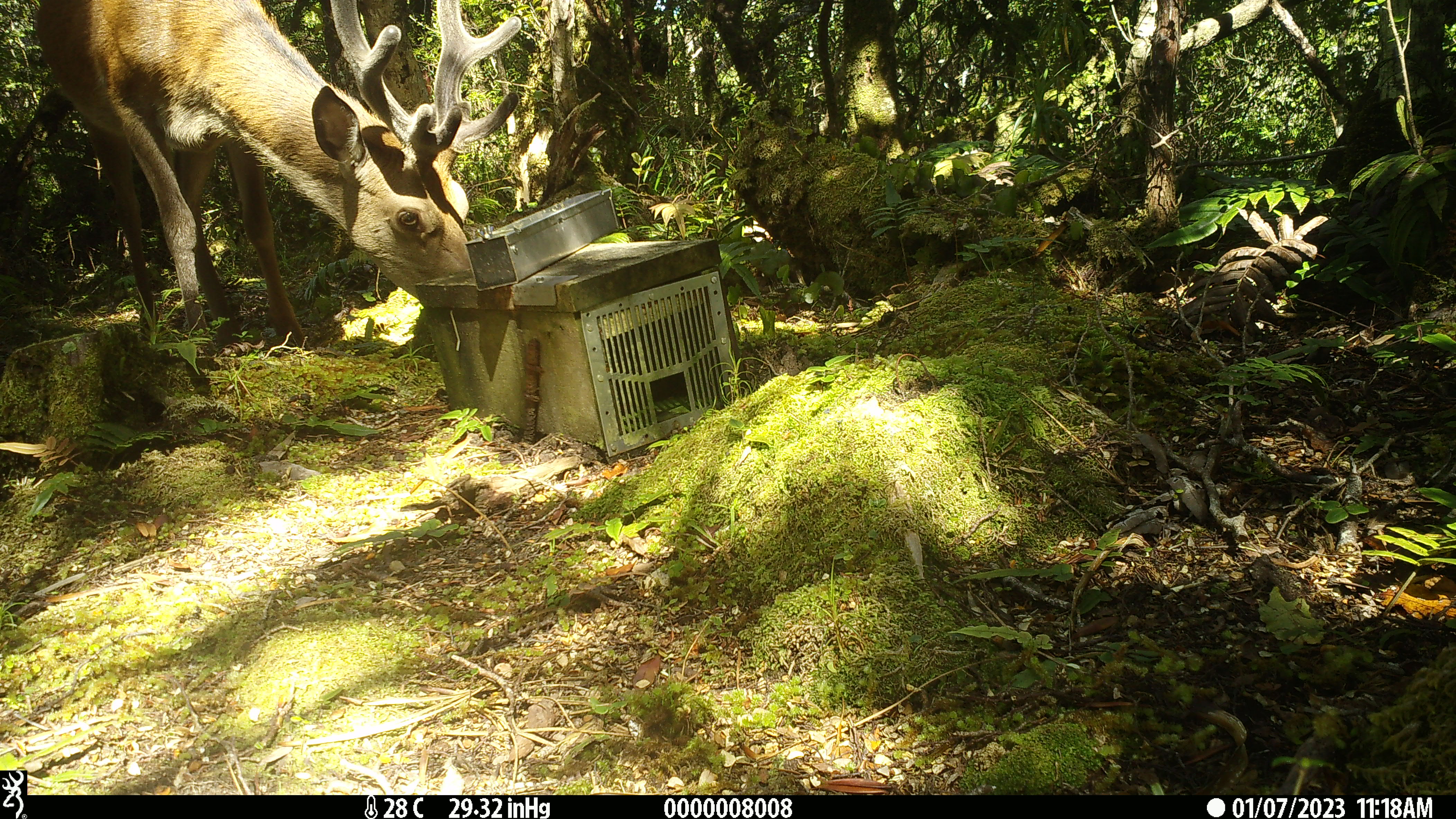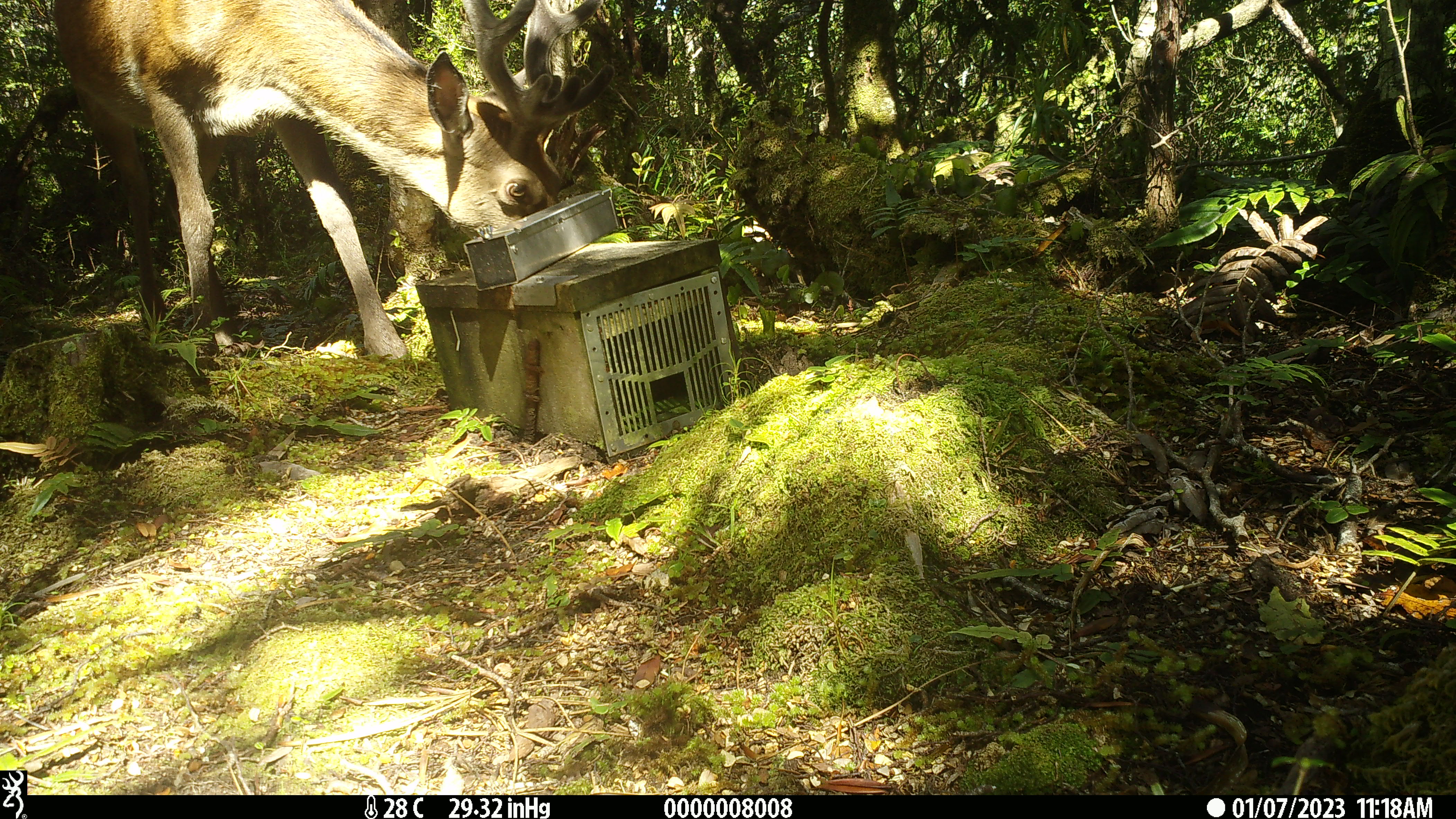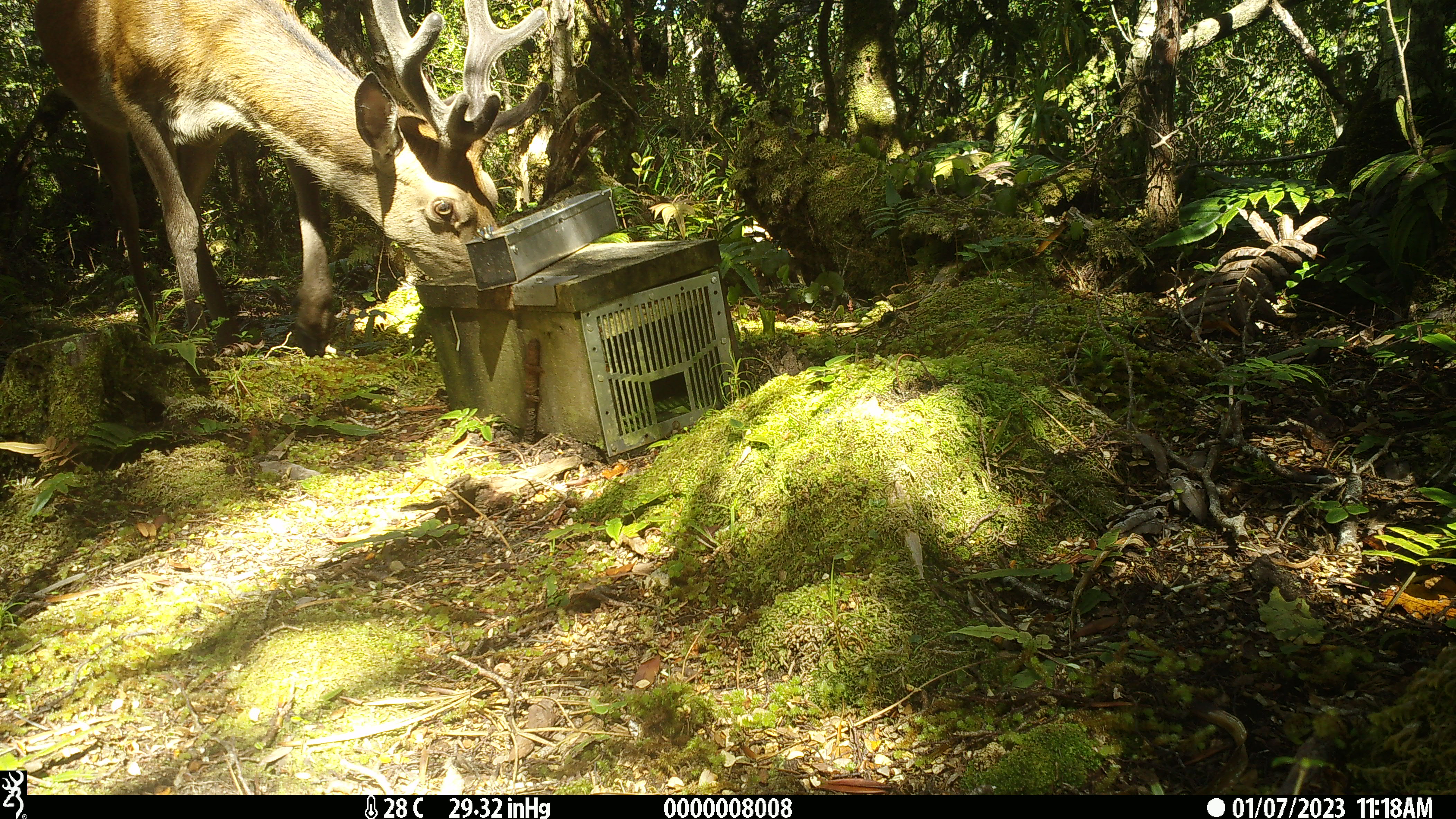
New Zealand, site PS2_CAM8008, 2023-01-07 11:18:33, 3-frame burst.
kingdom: Animalia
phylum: Chordata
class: Mammalia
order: Artiodactyla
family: Cervidae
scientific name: Cervidae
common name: deer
Deer (Cervidae).